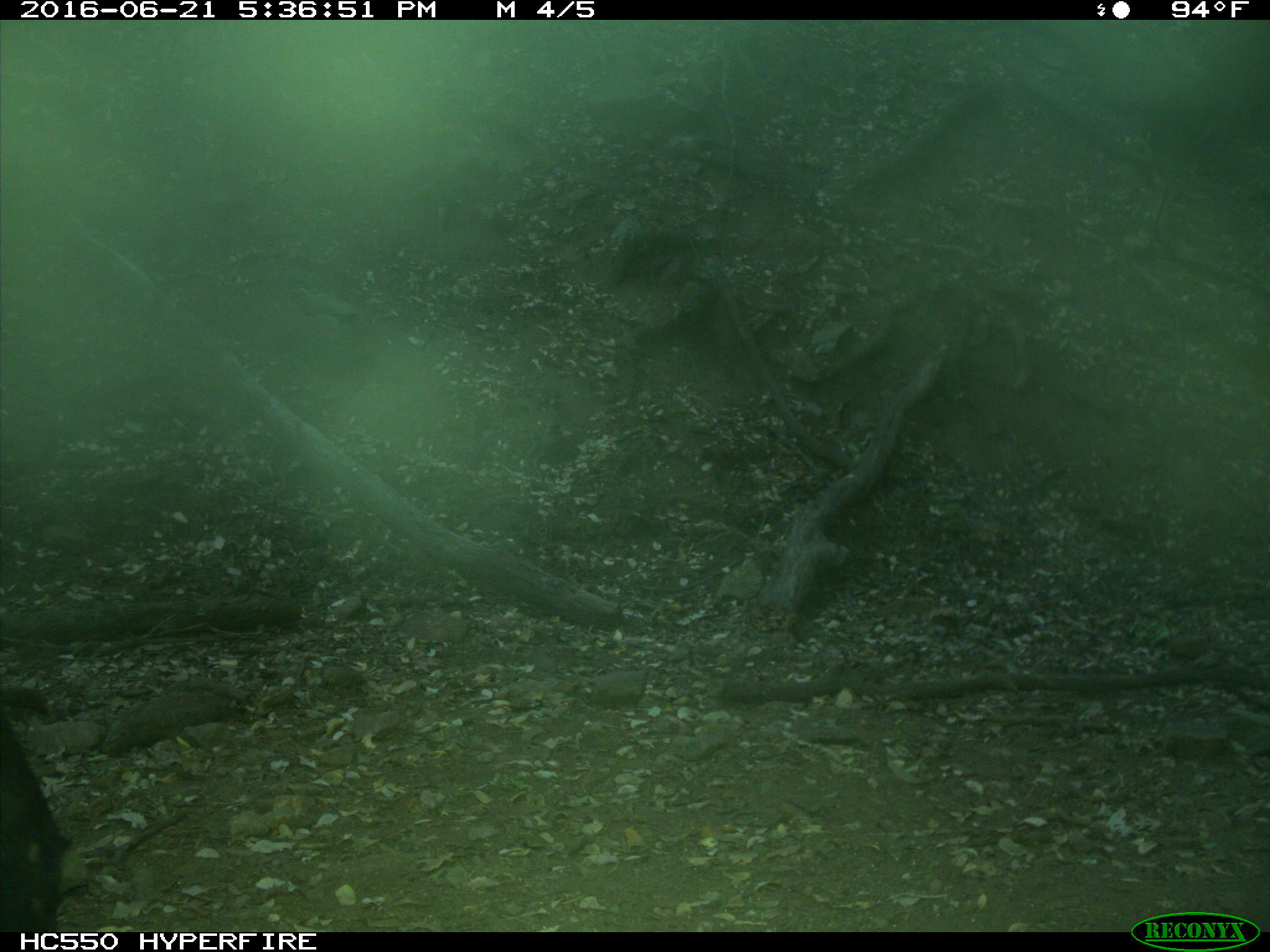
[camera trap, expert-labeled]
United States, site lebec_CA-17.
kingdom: Animalia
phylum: Chordata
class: Mammalia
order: Artiodactyla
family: Bovidae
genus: Bos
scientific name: Bos taurus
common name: domestic cow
Bos taurus (domestic cow).